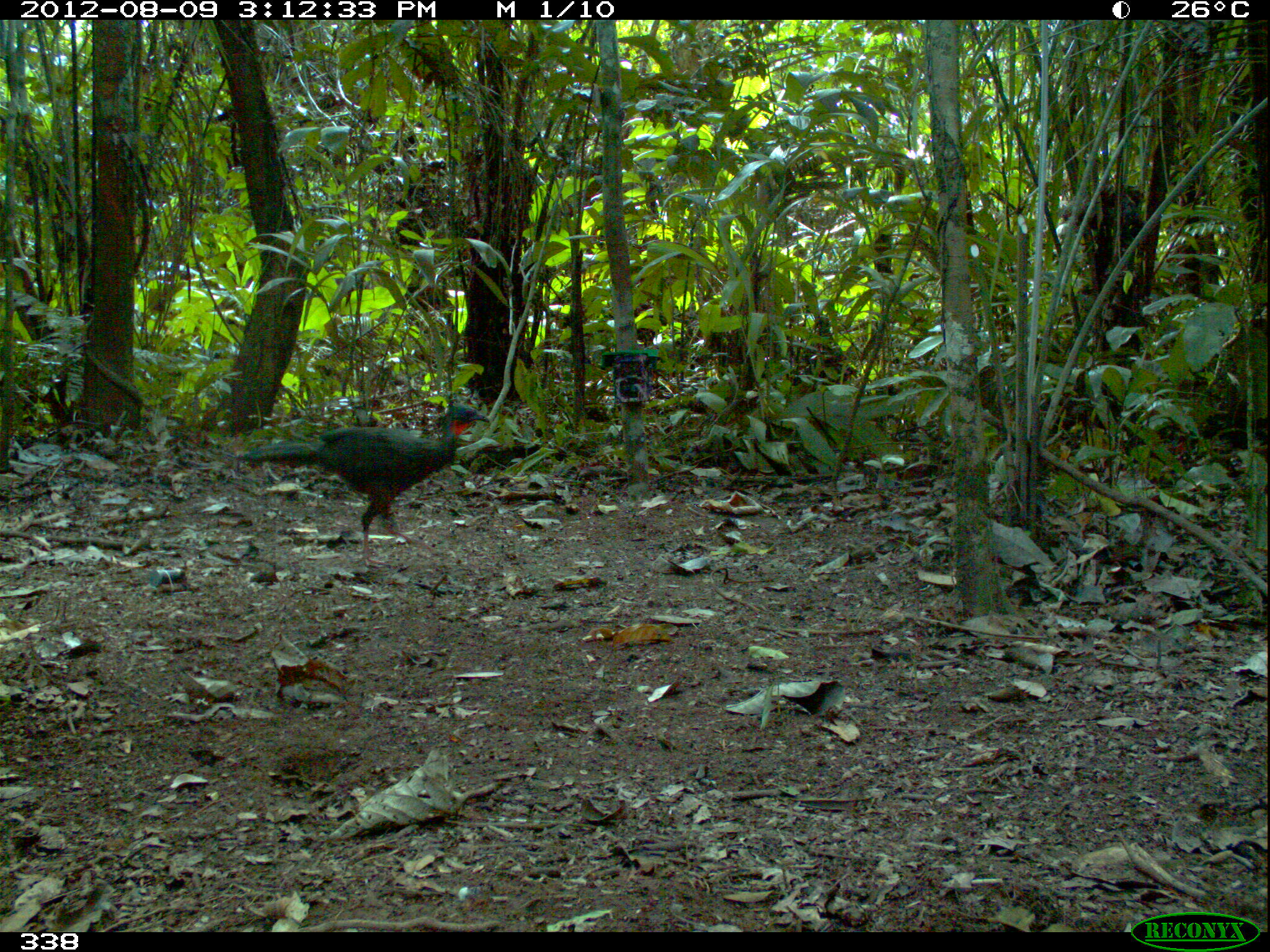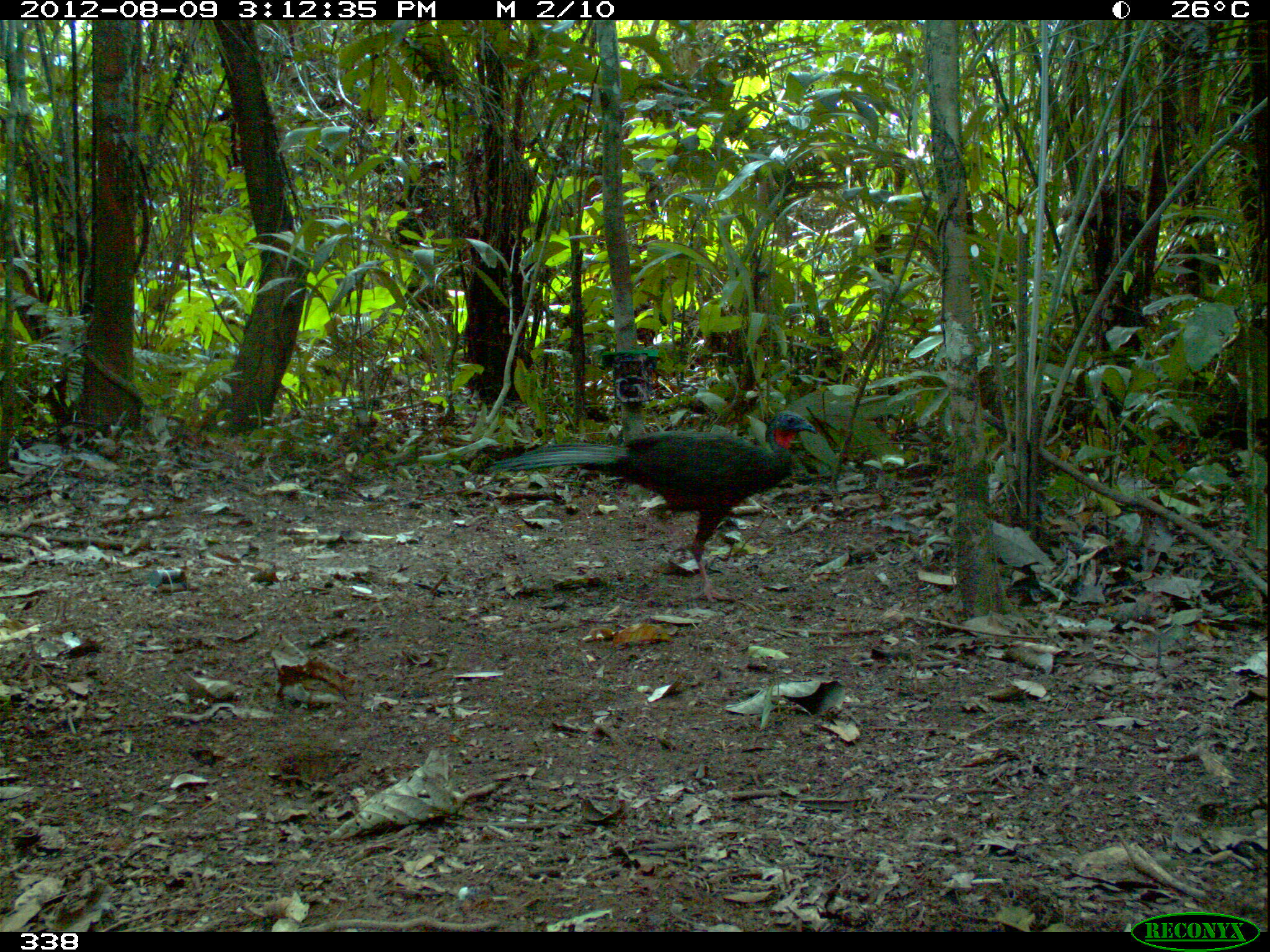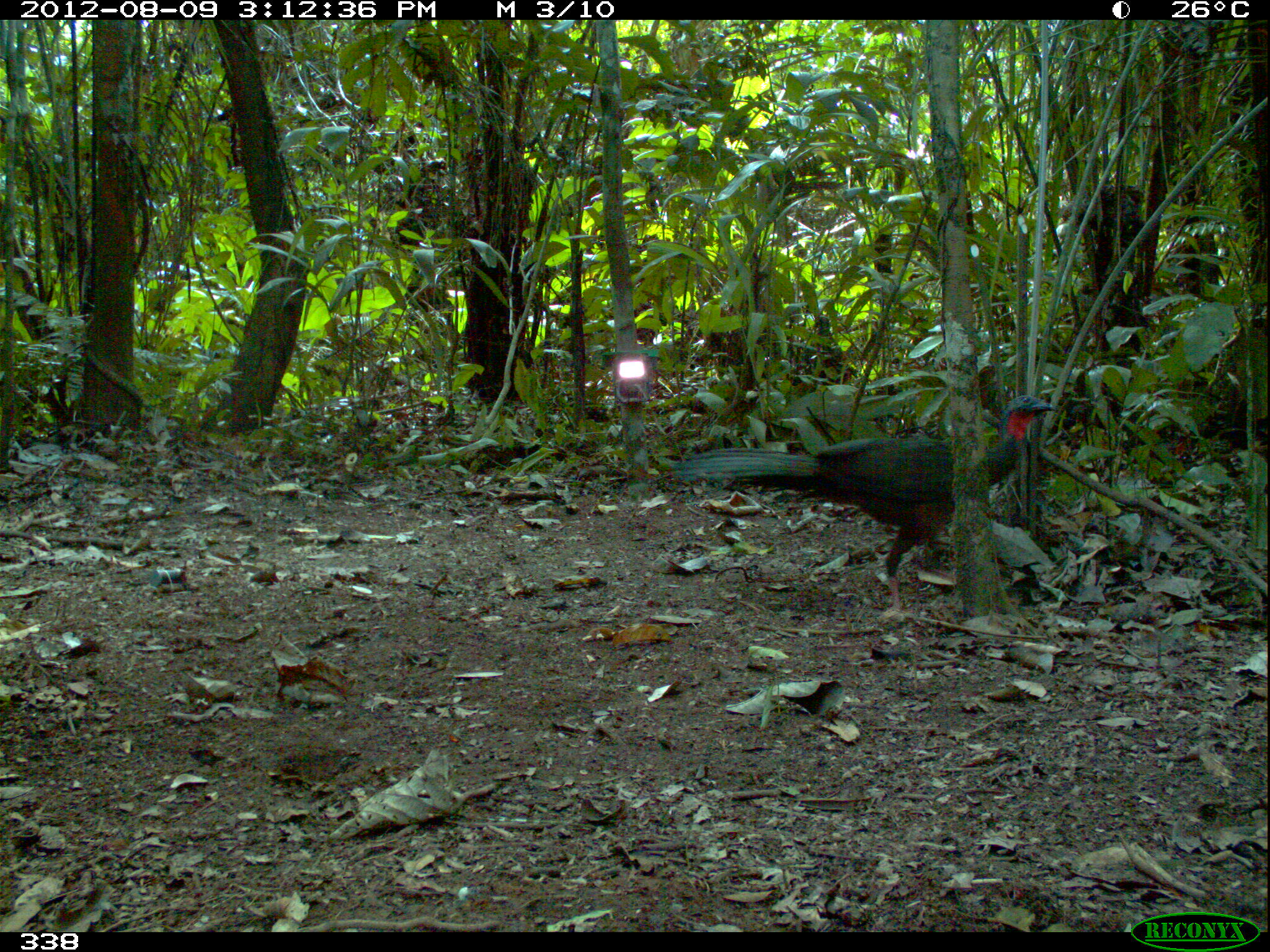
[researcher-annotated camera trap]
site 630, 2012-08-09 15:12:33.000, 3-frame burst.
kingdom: Animalia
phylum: Chordata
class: Aves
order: Galliformes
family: Cracidae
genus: Penelope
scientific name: Penelope jacquacu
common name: spix's guan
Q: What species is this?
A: Penelope jacquacu (spix's guan).